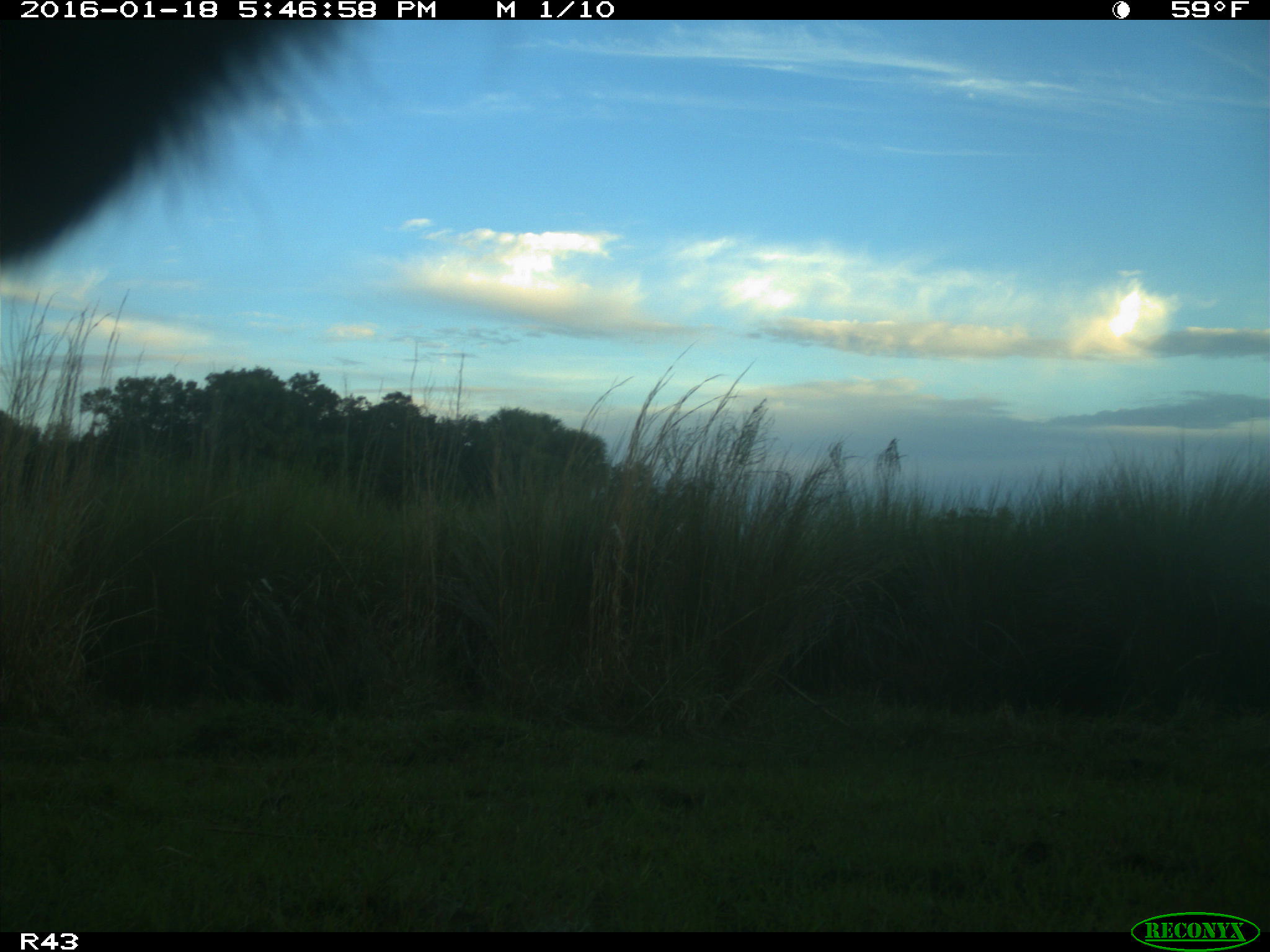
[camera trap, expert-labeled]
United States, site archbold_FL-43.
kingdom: Animalia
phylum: Chordata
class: Mammalia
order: Artiodactyla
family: Bovidae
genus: Bos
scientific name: Bos taurus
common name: domestic cow